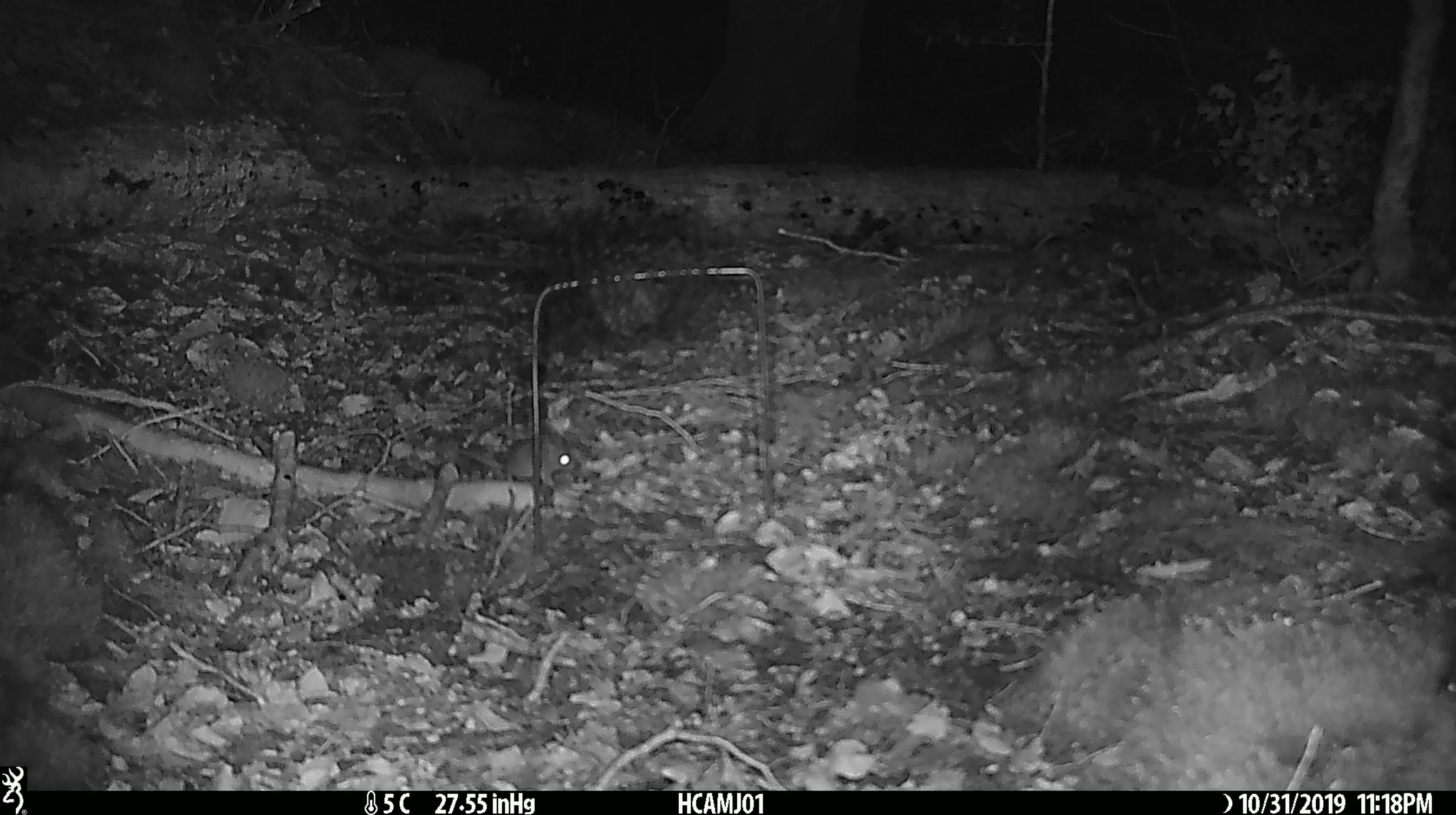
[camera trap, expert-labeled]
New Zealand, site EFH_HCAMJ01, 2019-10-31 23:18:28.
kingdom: Animalia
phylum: Chordata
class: Mammalia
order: Rodentia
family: Muridae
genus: Mus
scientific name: Mus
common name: mouse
Mouse (Mus).